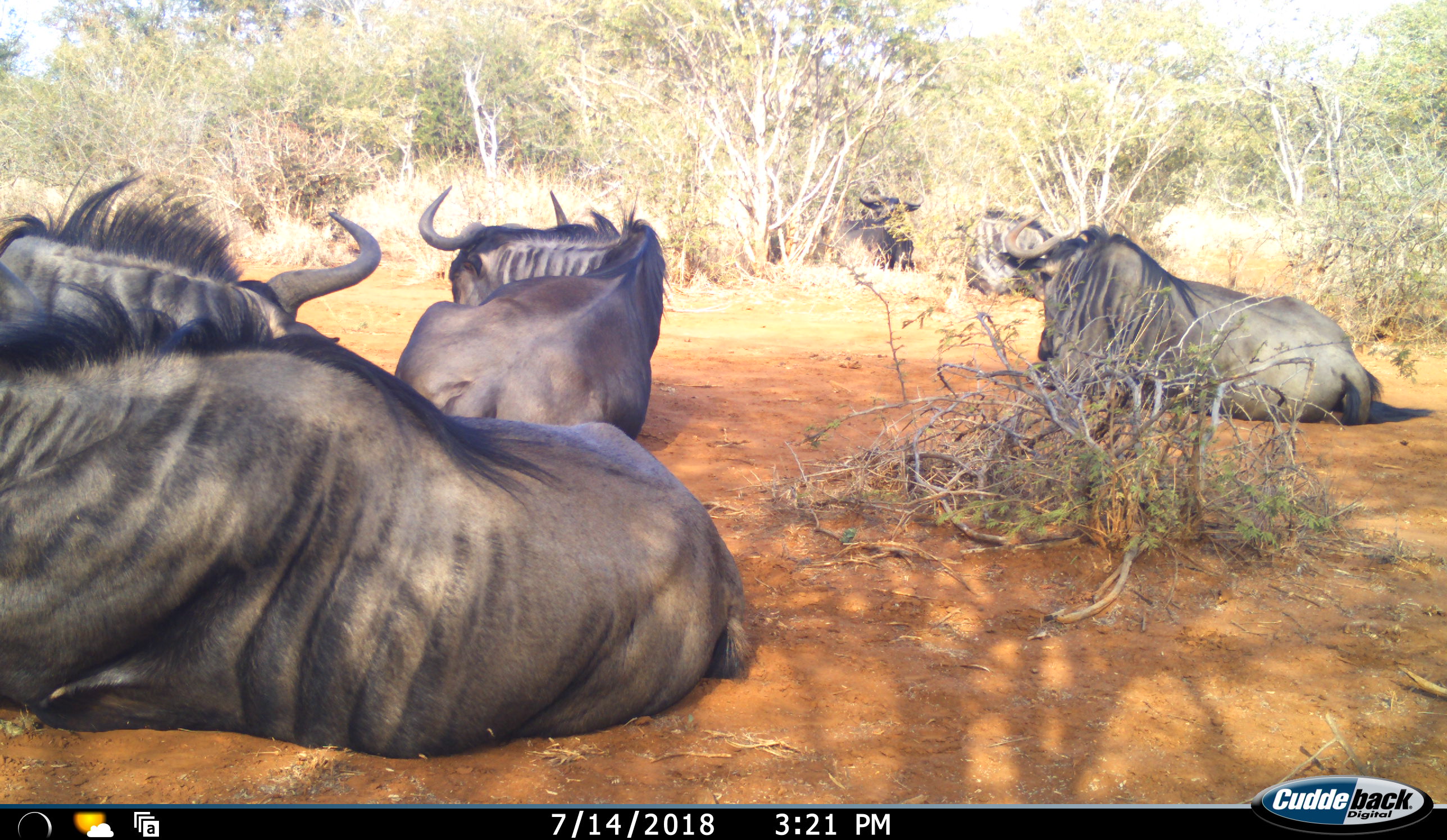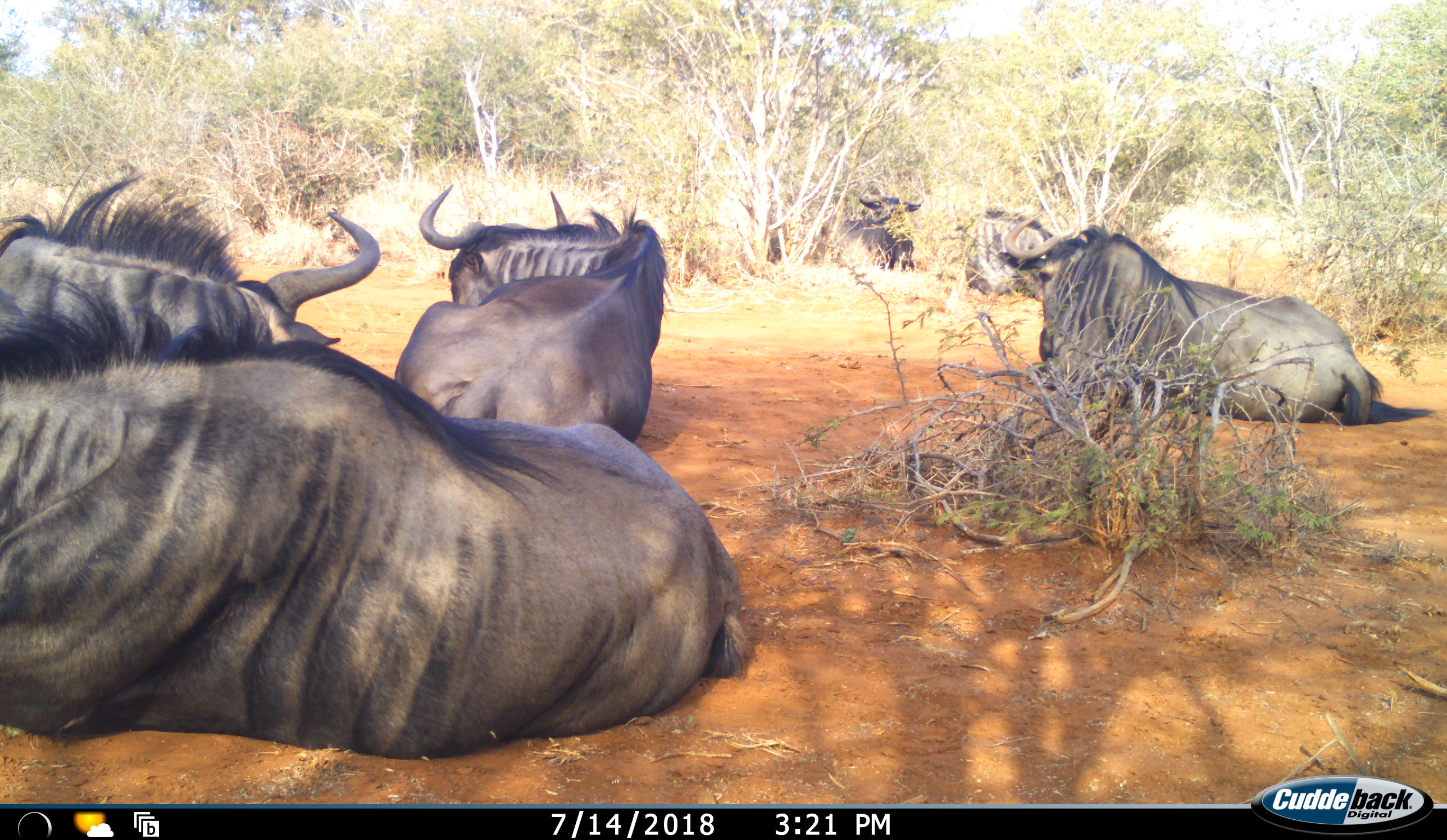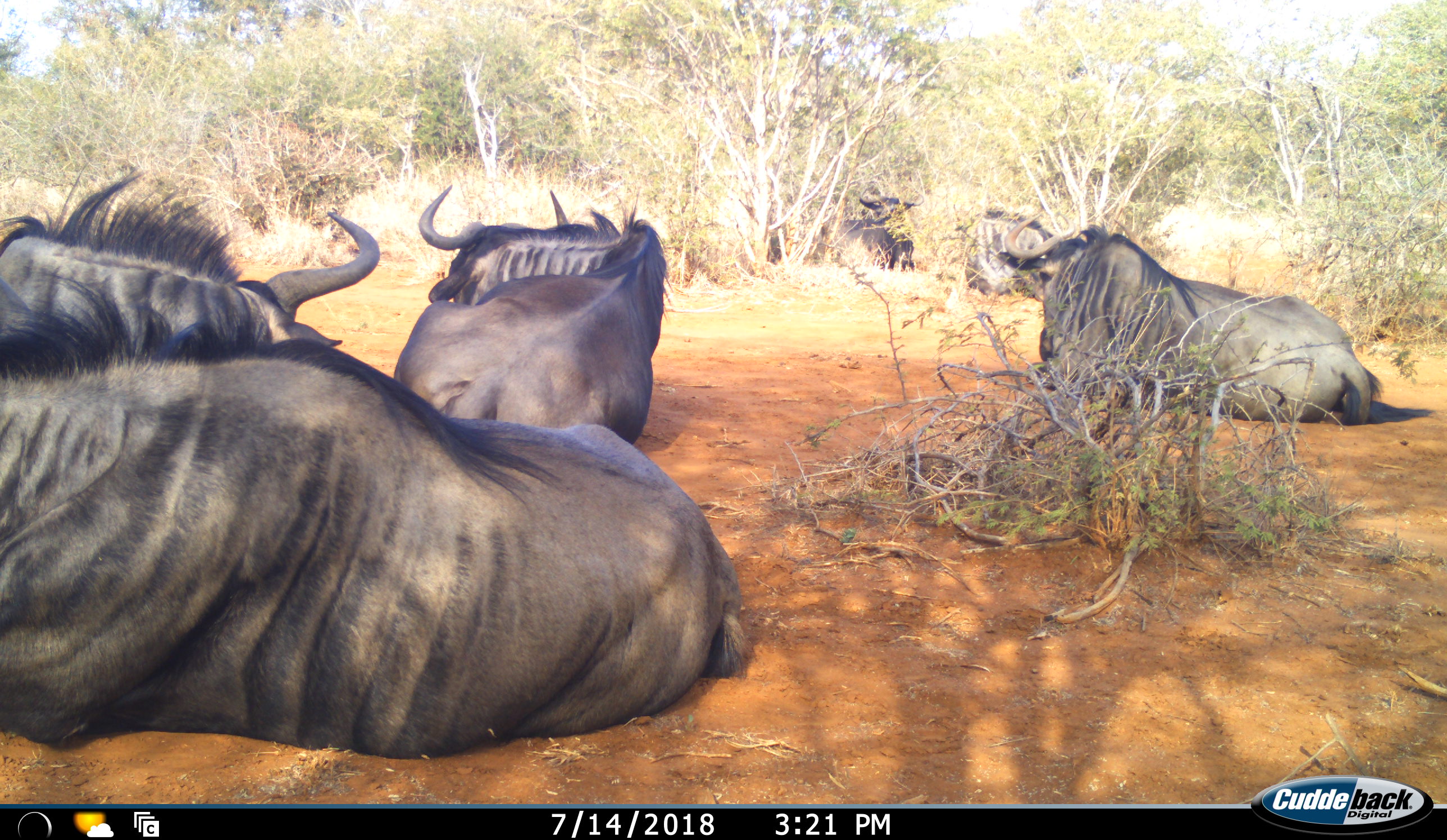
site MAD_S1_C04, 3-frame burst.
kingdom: Animalia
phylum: Chordata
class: Mammalia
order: Artiodactyla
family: Bovidae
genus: Connochaetes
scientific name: Connochaetes taurinus taurinus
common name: blue wildebeest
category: wildebeestblue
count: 6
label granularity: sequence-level